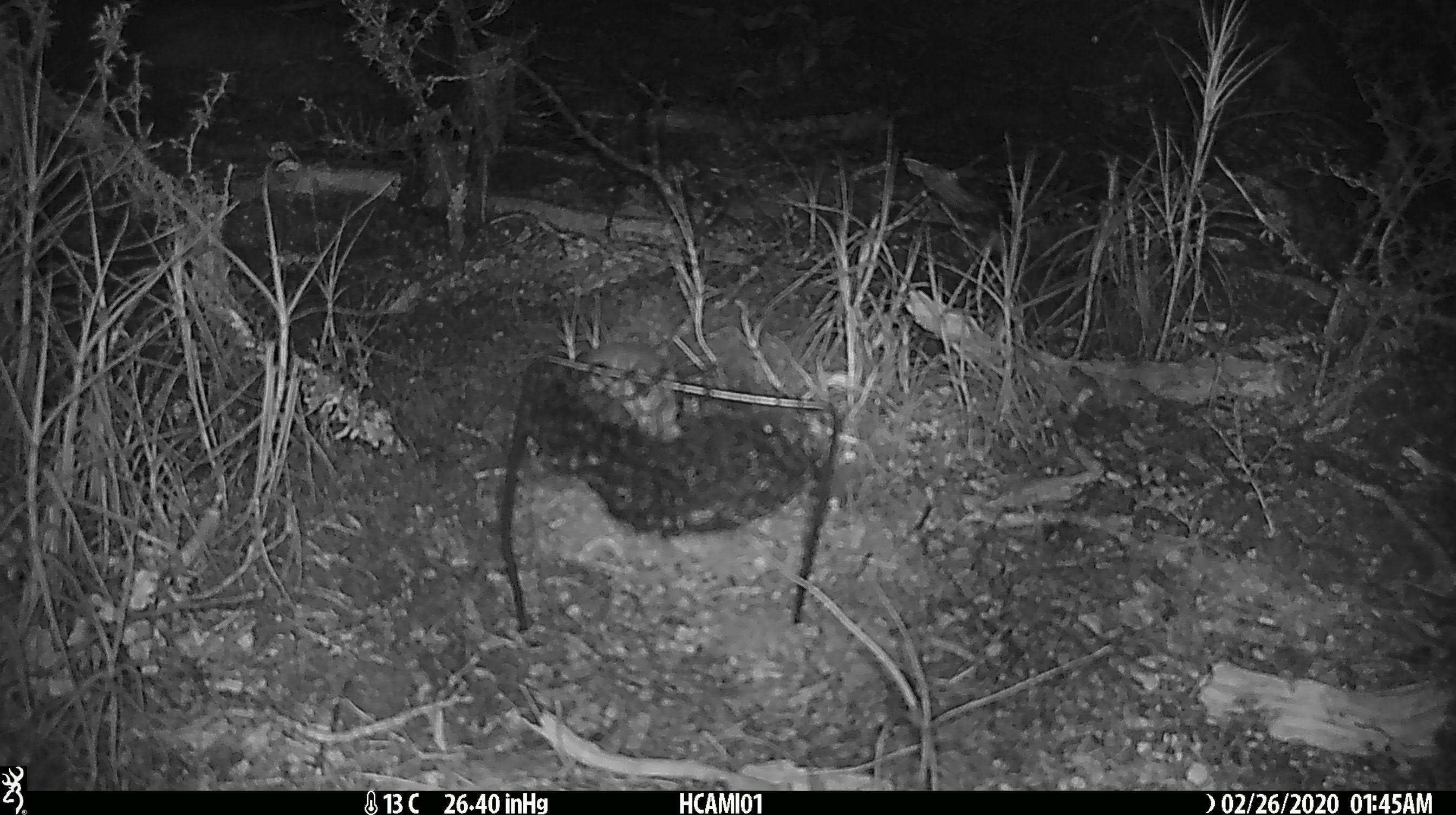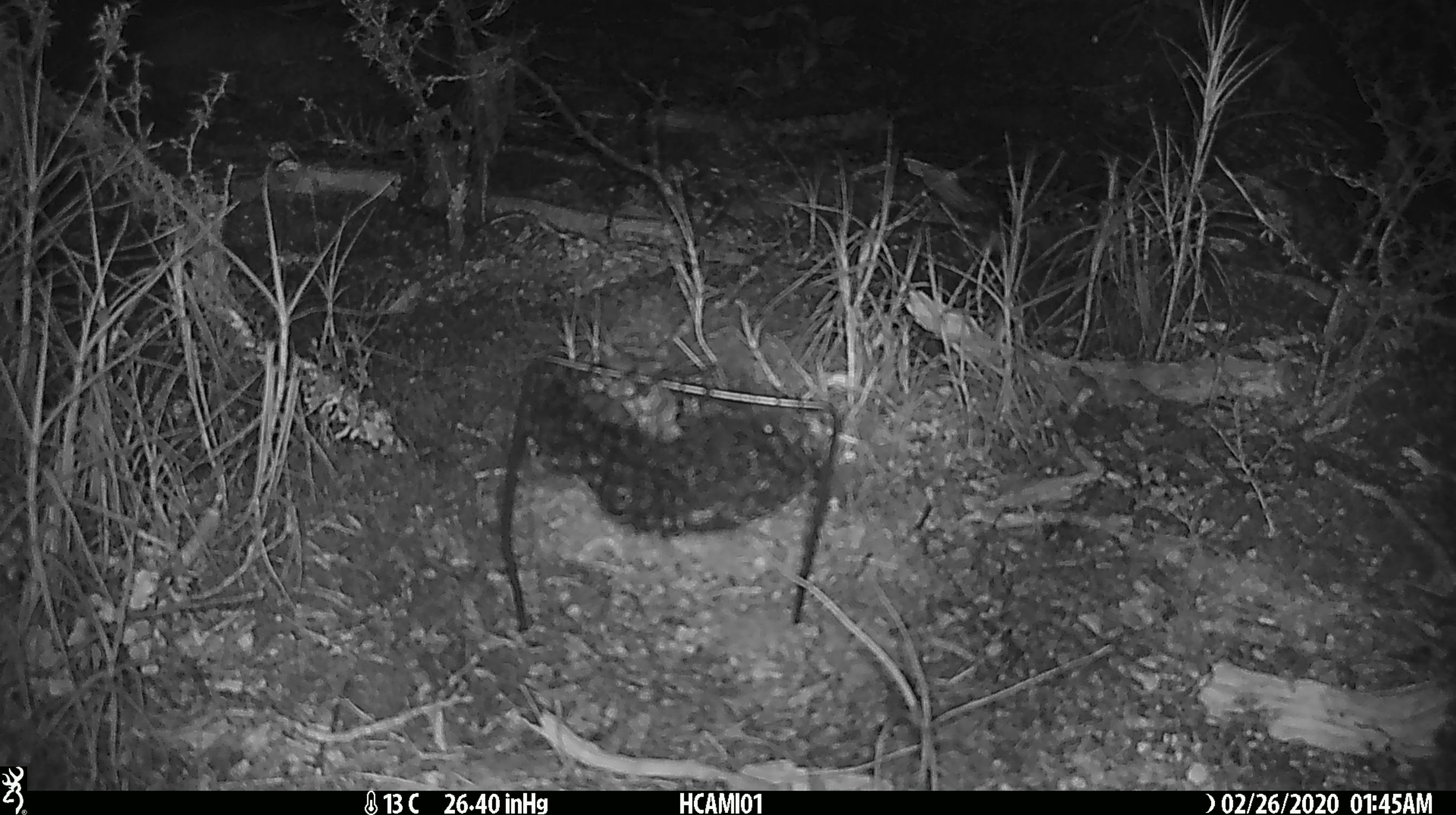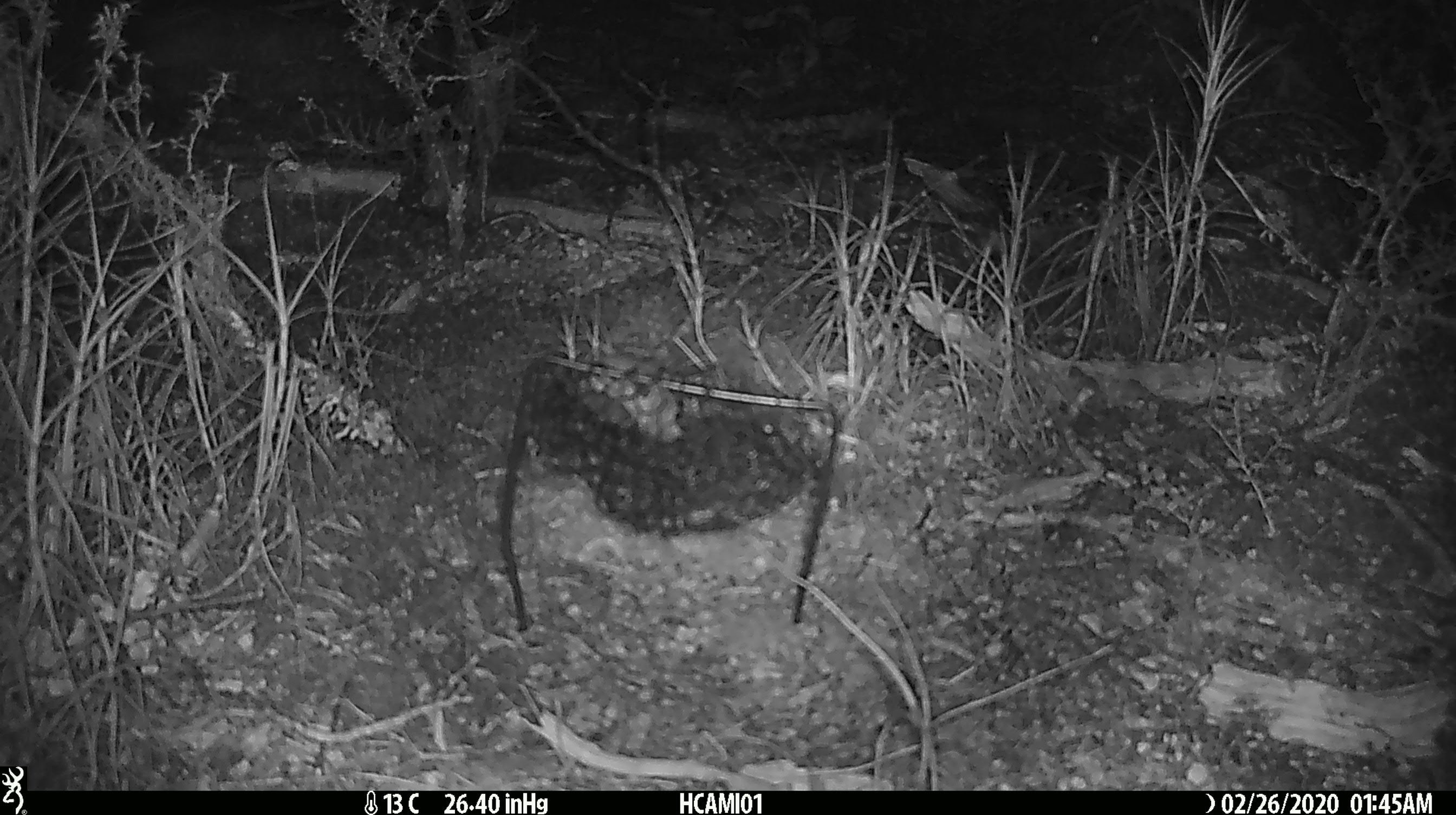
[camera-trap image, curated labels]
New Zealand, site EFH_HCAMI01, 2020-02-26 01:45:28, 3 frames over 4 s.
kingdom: Animalia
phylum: Chordata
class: Mammalia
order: Rodentia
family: Muridae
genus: Mus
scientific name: Mus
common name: mouse